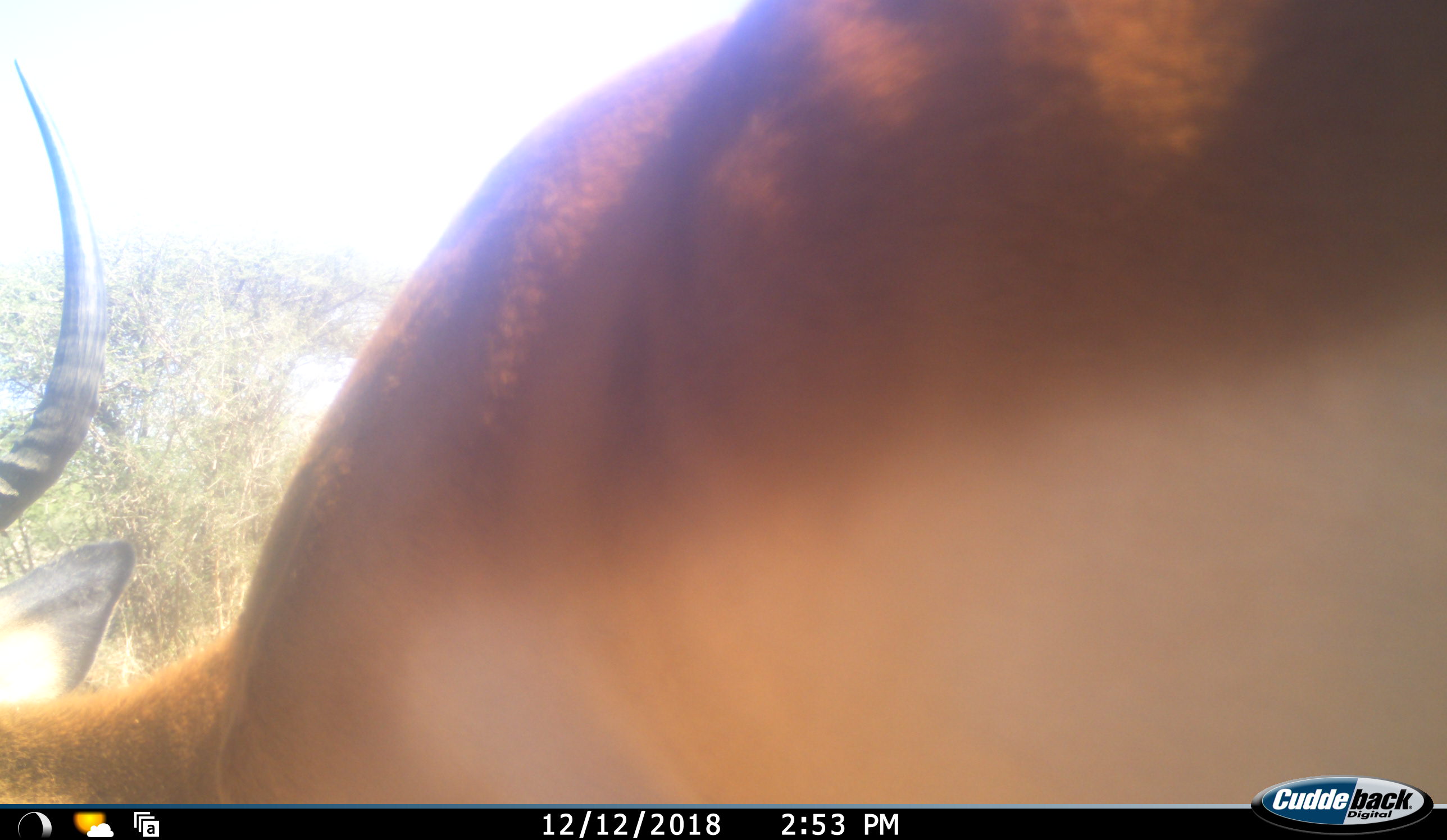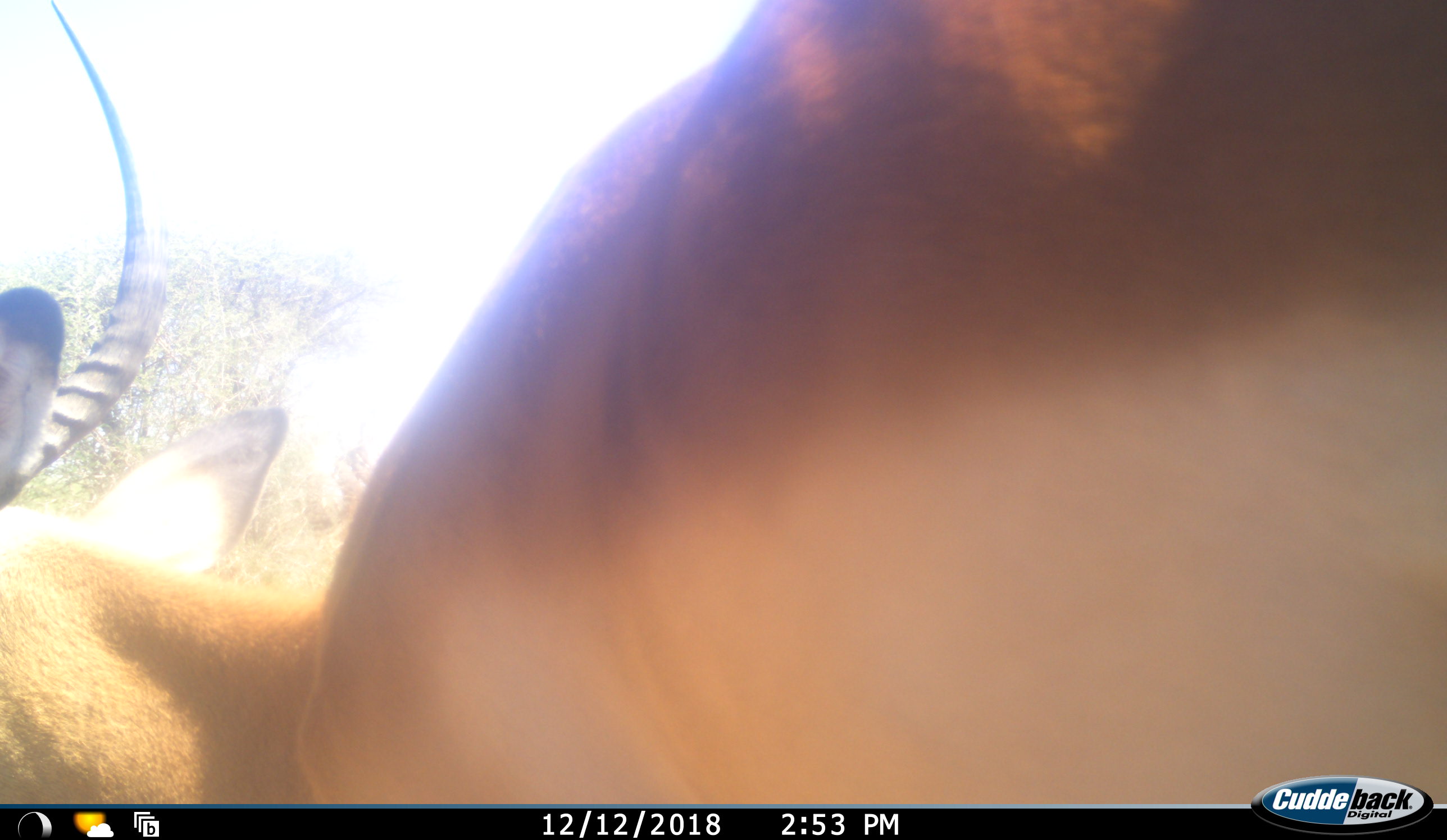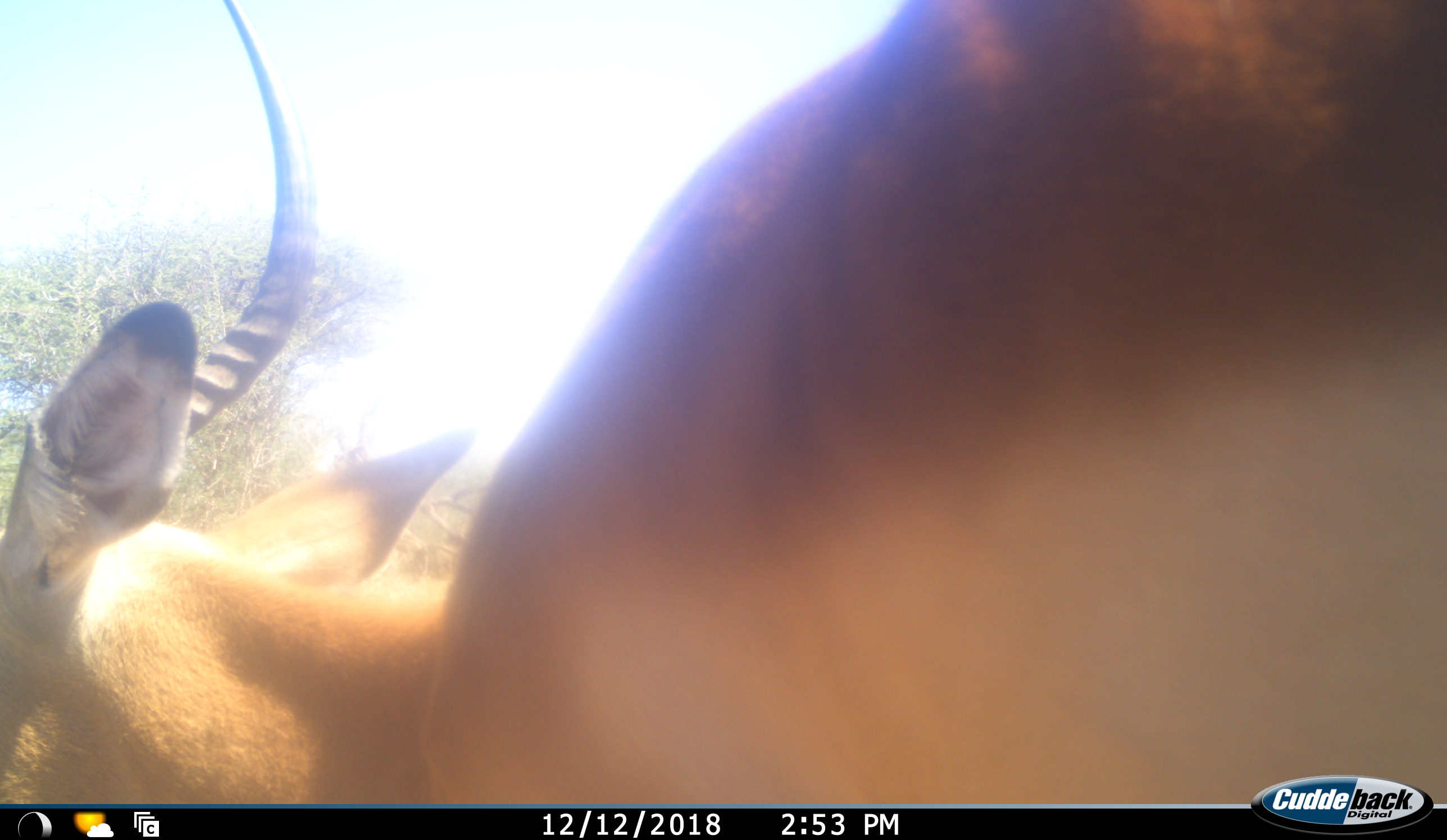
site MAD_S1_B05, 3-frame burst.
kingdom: Animalia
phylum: Chordata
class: Mammalia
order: Artiodactyla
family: Bovidae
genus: Aepyceros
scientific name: Aepyceros melampus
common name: impala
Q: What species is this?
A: Impala (Aepyceros melampus).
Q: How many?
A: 1.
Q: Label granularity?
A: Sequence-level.